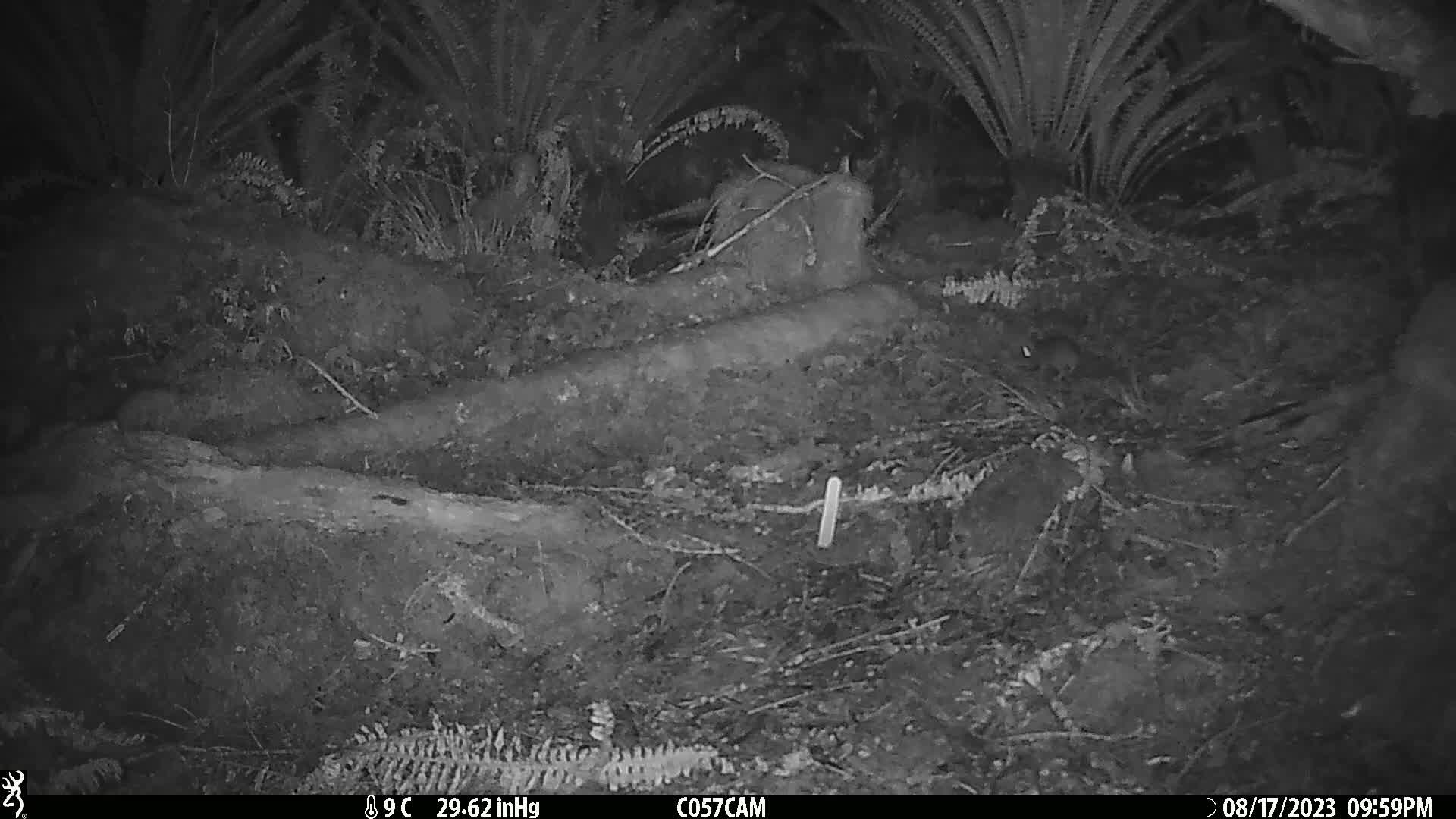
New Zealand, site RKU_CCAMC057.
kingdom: Animalia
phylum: Chordata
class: Mammalia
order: Rodentia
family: Muridae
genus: Rattus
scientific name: Rattus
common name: rat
Rat (Rattus).